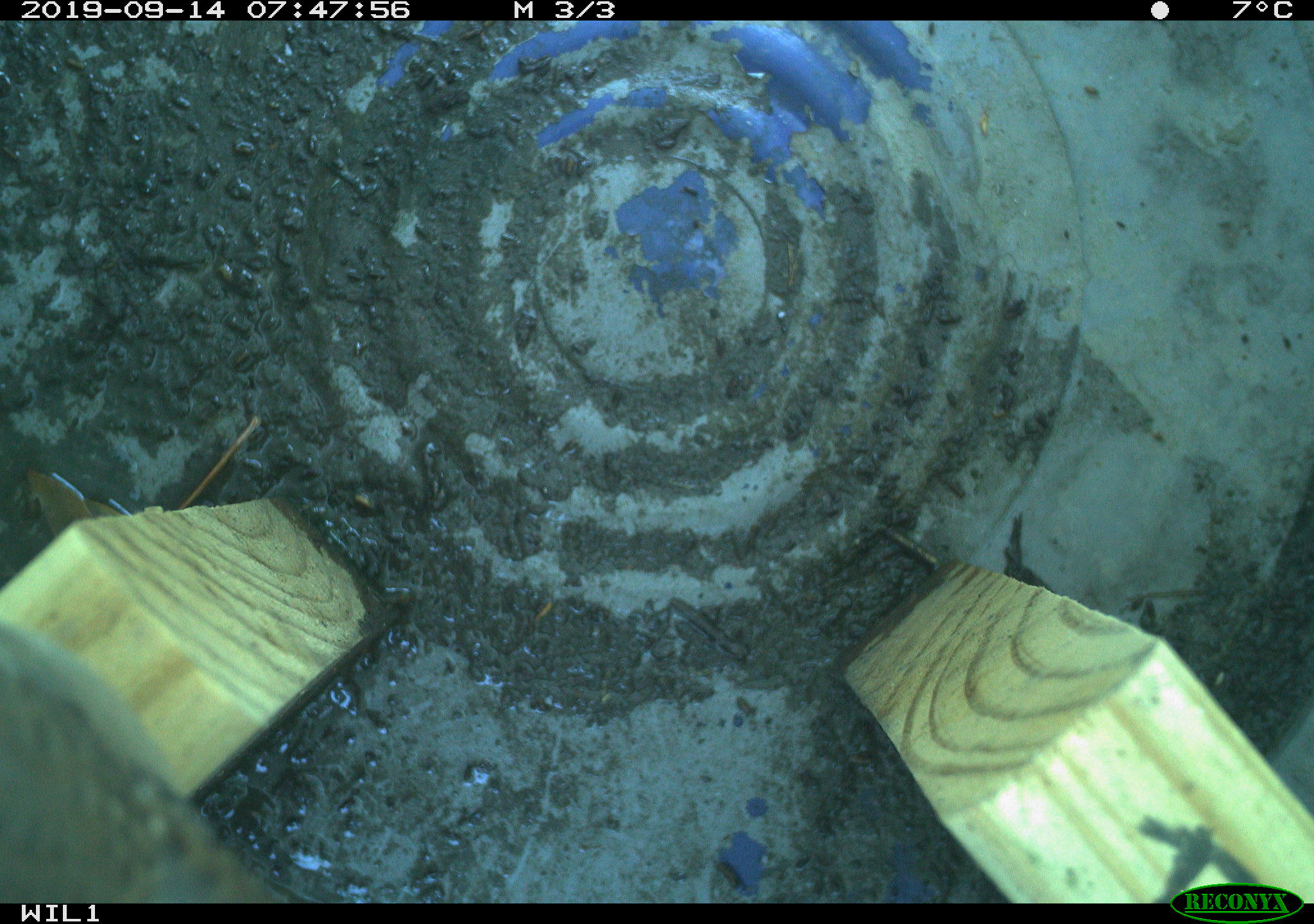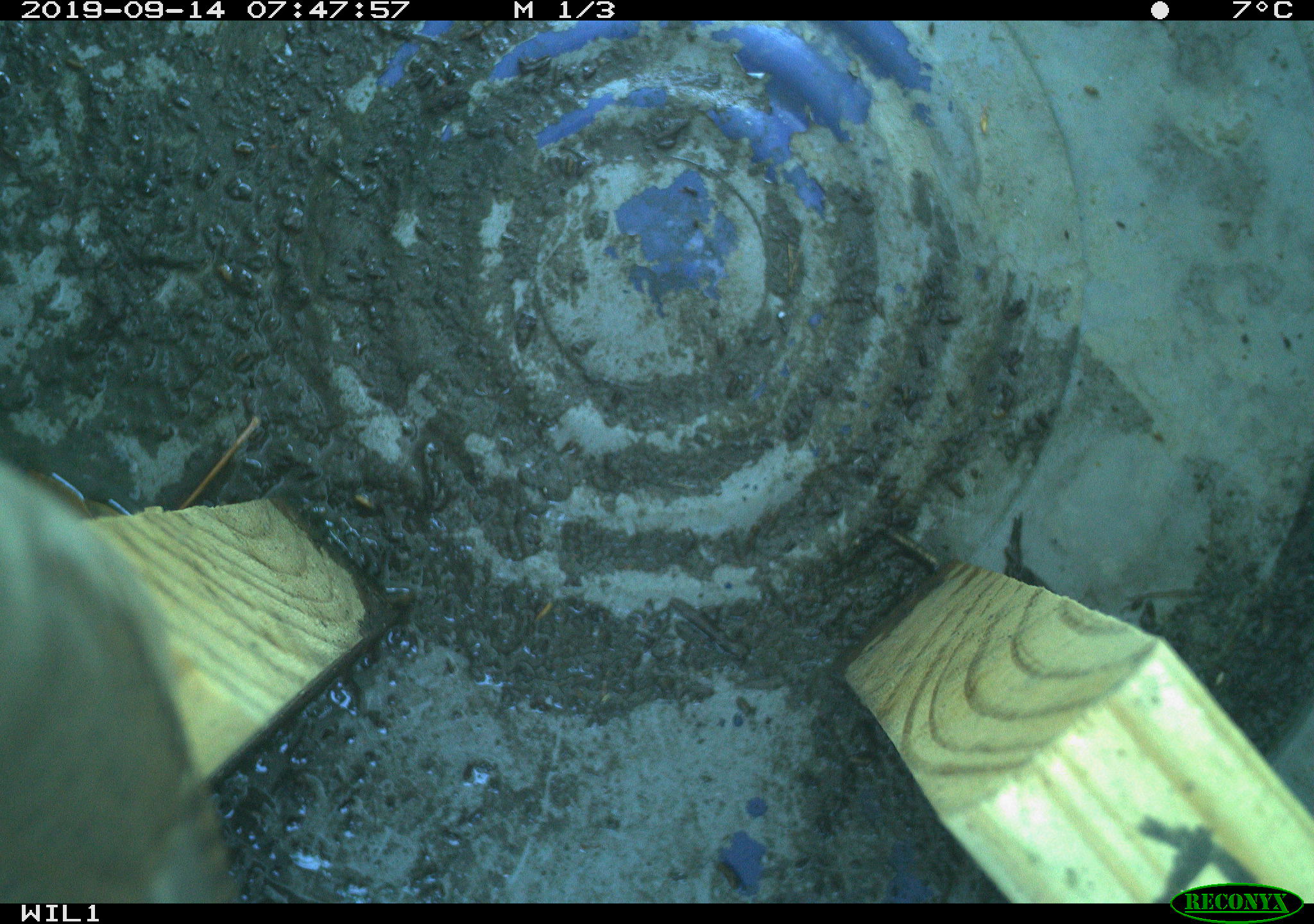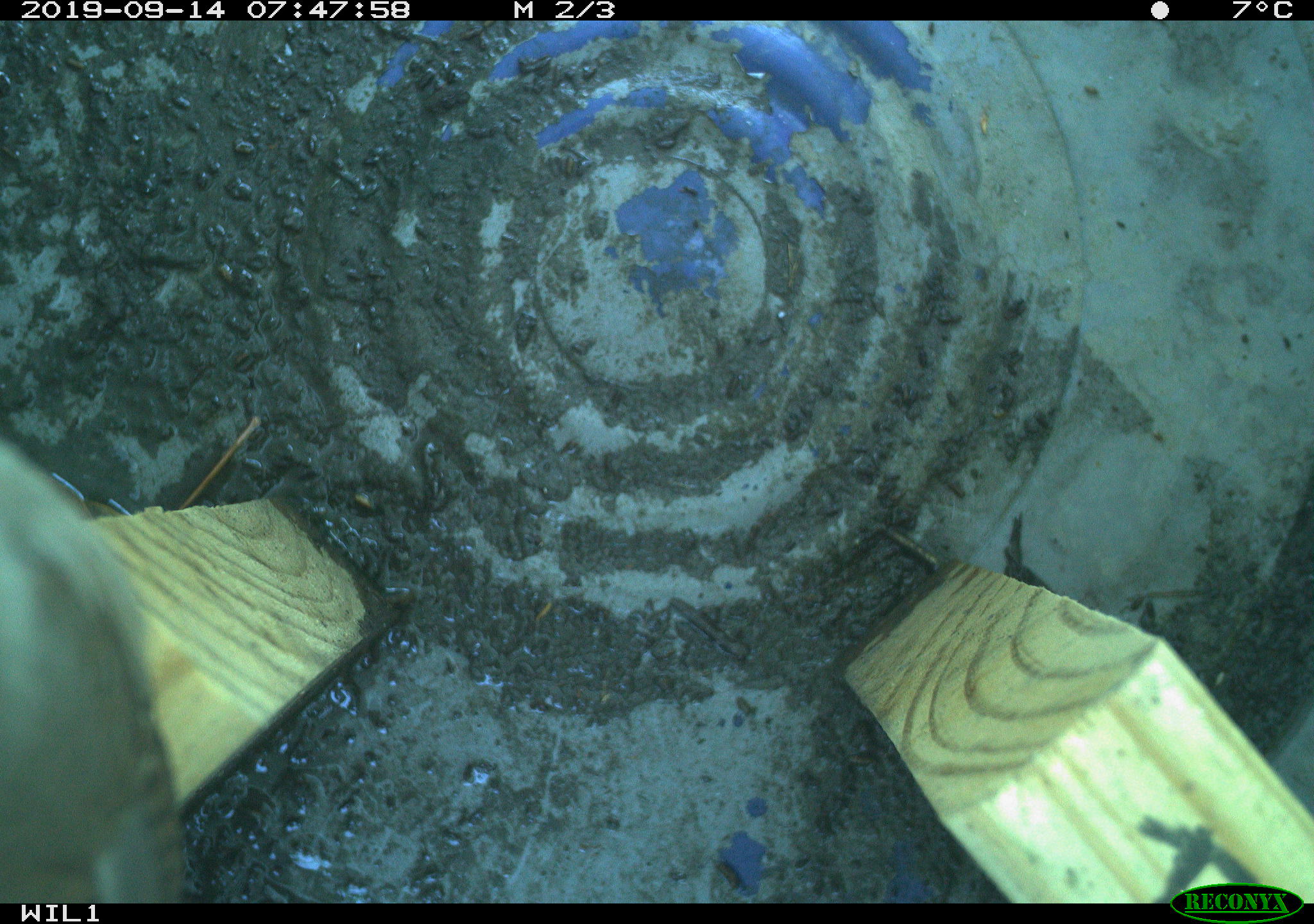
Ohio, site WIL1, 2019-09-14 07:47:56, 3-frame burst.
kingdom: Animalia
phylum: Chordata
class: Aves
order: Passeriformes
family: Troglodytidae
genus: Troglodytes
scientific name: Troglodytes aedon aedon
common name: northern house wren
Northern house wren (Troglodytes aedon aedon).